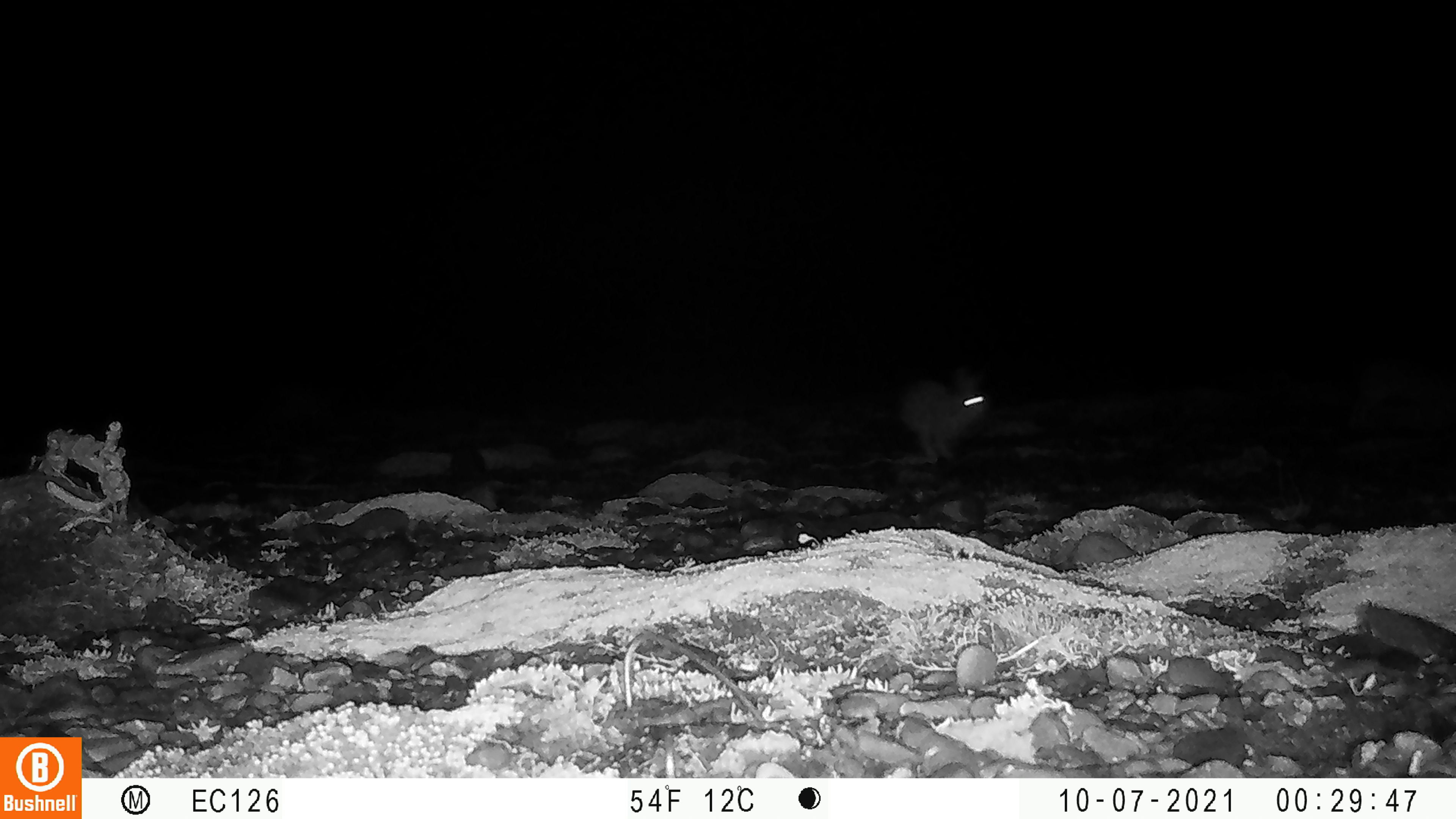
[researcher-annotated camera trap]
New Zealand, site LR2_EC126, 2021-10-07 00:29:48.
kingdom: Animalia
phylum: Chordata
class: Mammalia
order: Lagomorpha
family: Leporidae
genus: Oryctolagus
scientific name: Oryctolagus cuniculus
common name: european rabbit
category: rabbit